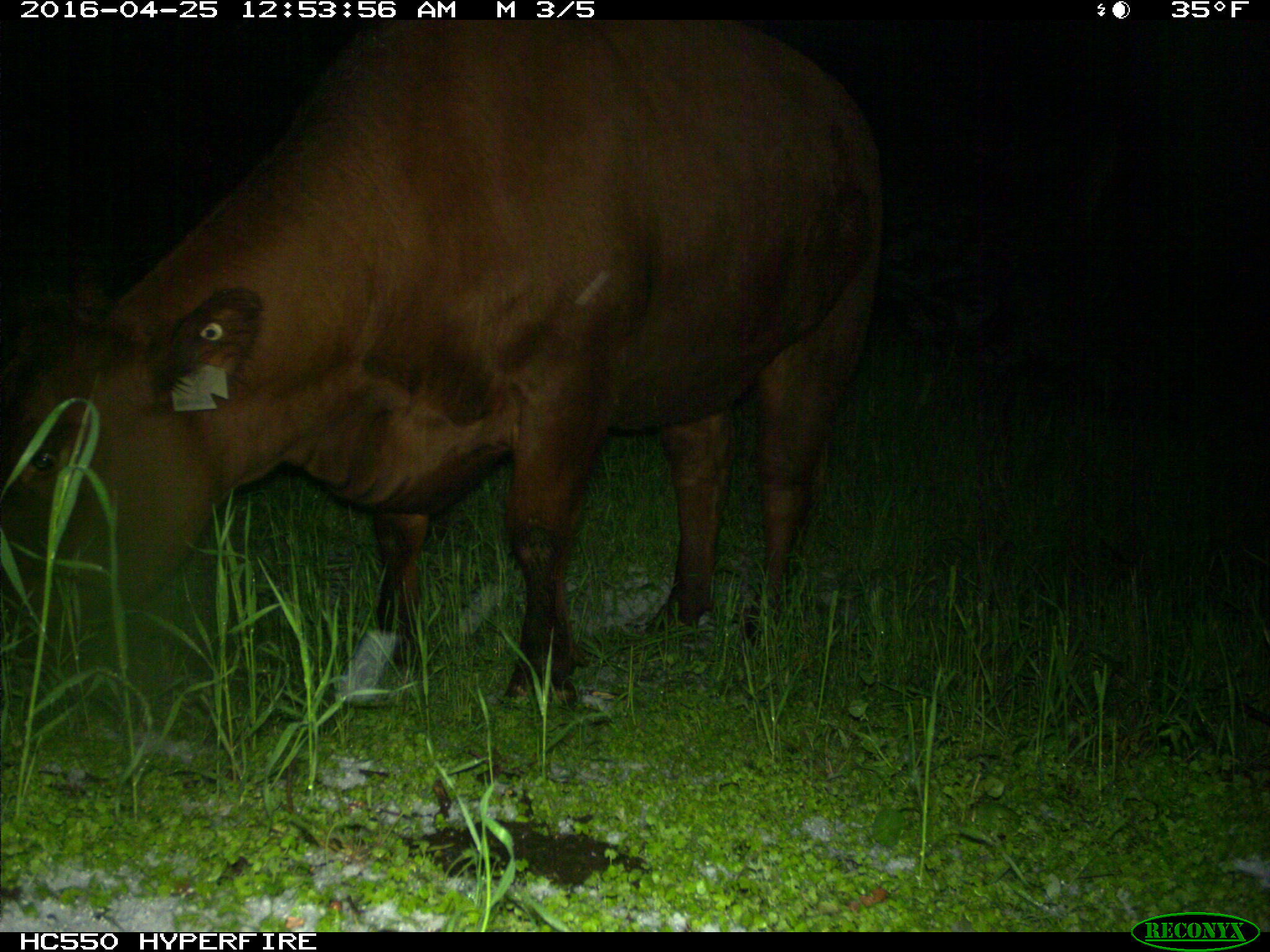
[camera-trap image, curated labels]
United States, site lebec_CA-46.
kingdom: Animalia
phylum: Chordata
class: Mammalia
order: Artiodactyla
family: Bovidae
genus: Bos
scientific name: Bos taurus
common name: domestic cow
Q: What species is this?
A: Bos taurus (domestic cow).